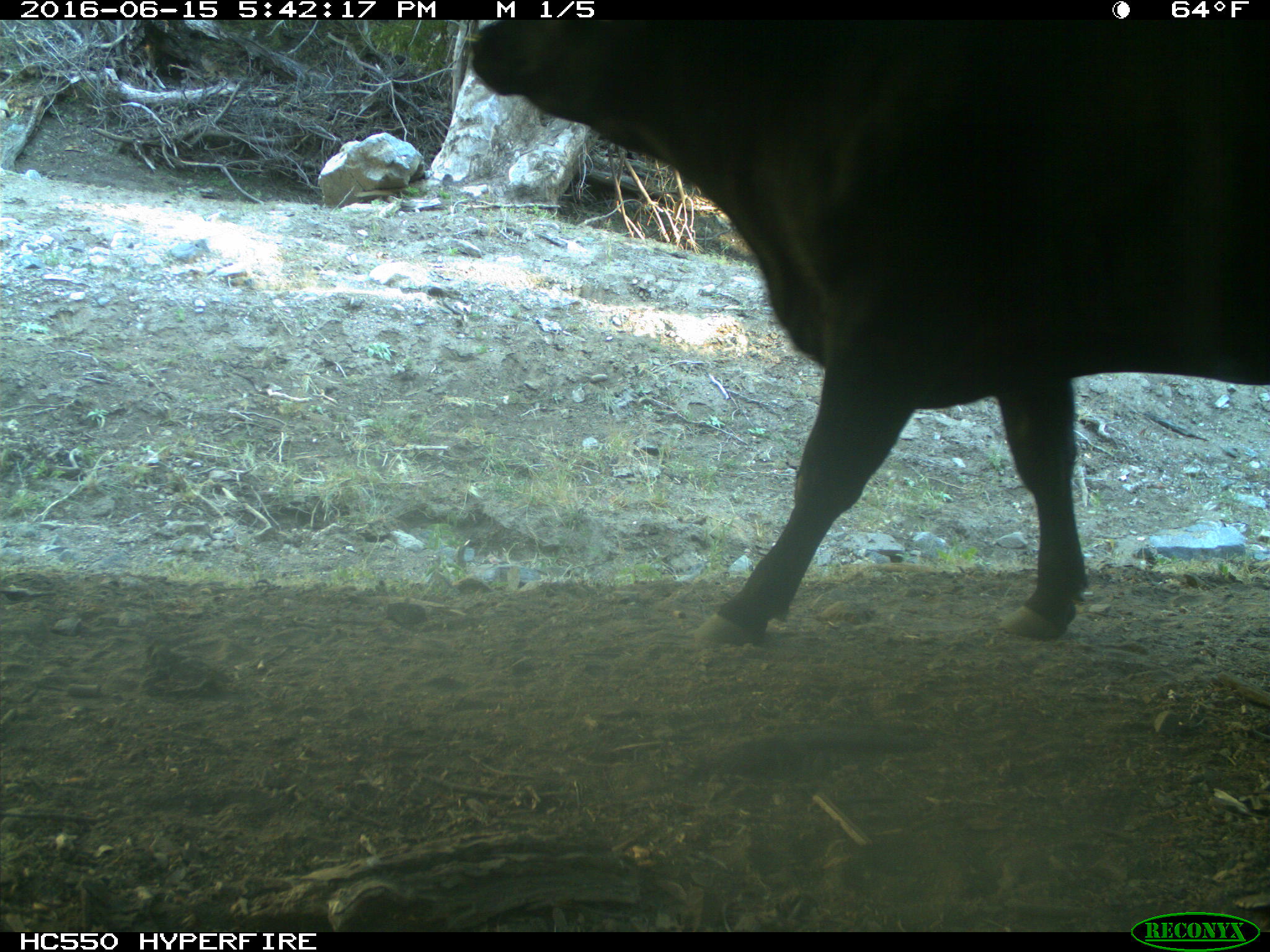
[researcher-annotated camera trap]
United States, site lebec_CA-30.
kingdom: Animalia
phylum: Chordata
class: Mammalia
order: Artiodactyla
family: Bovidae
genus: Bos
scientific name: Bos taurus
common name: domestic cow